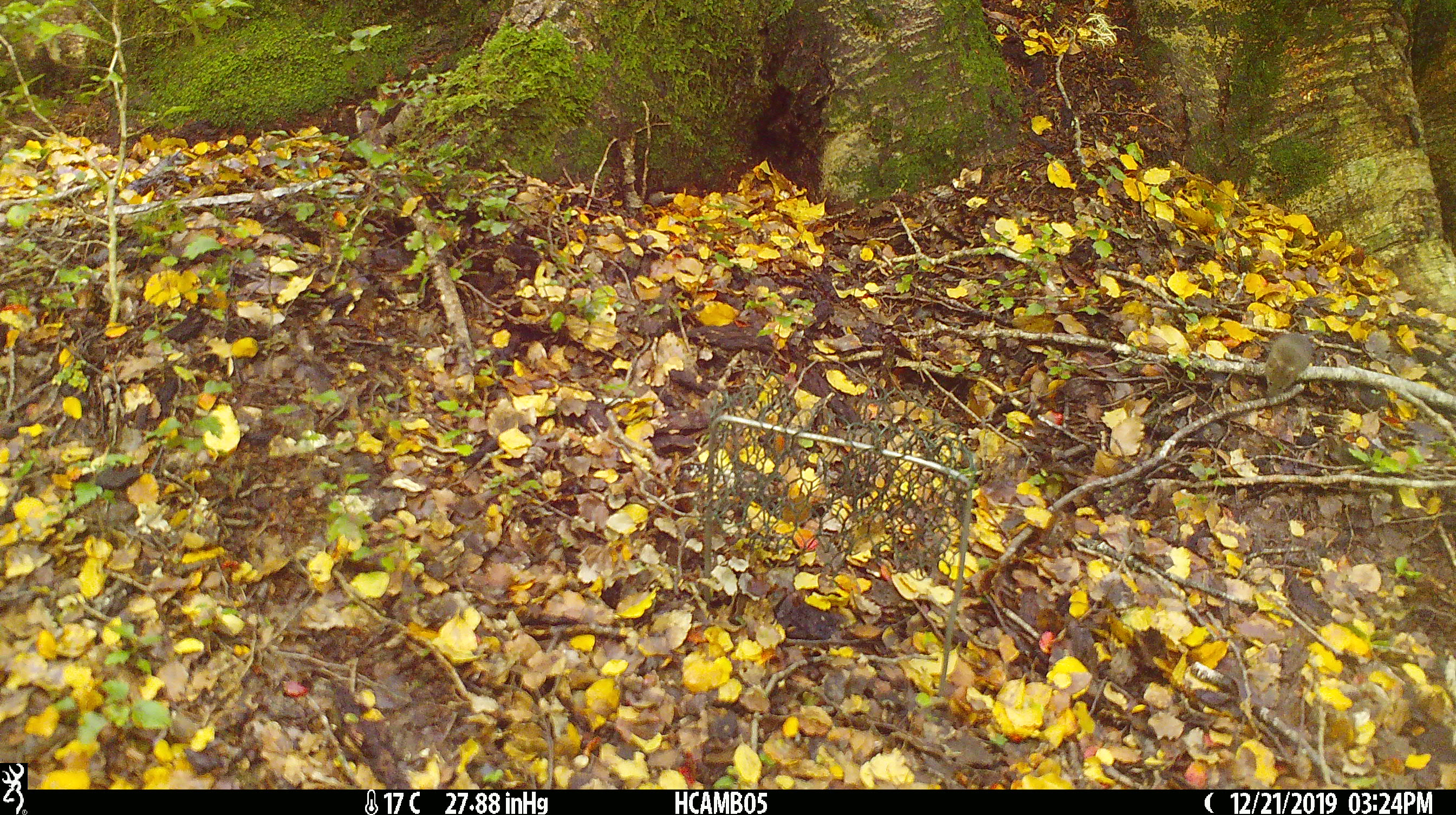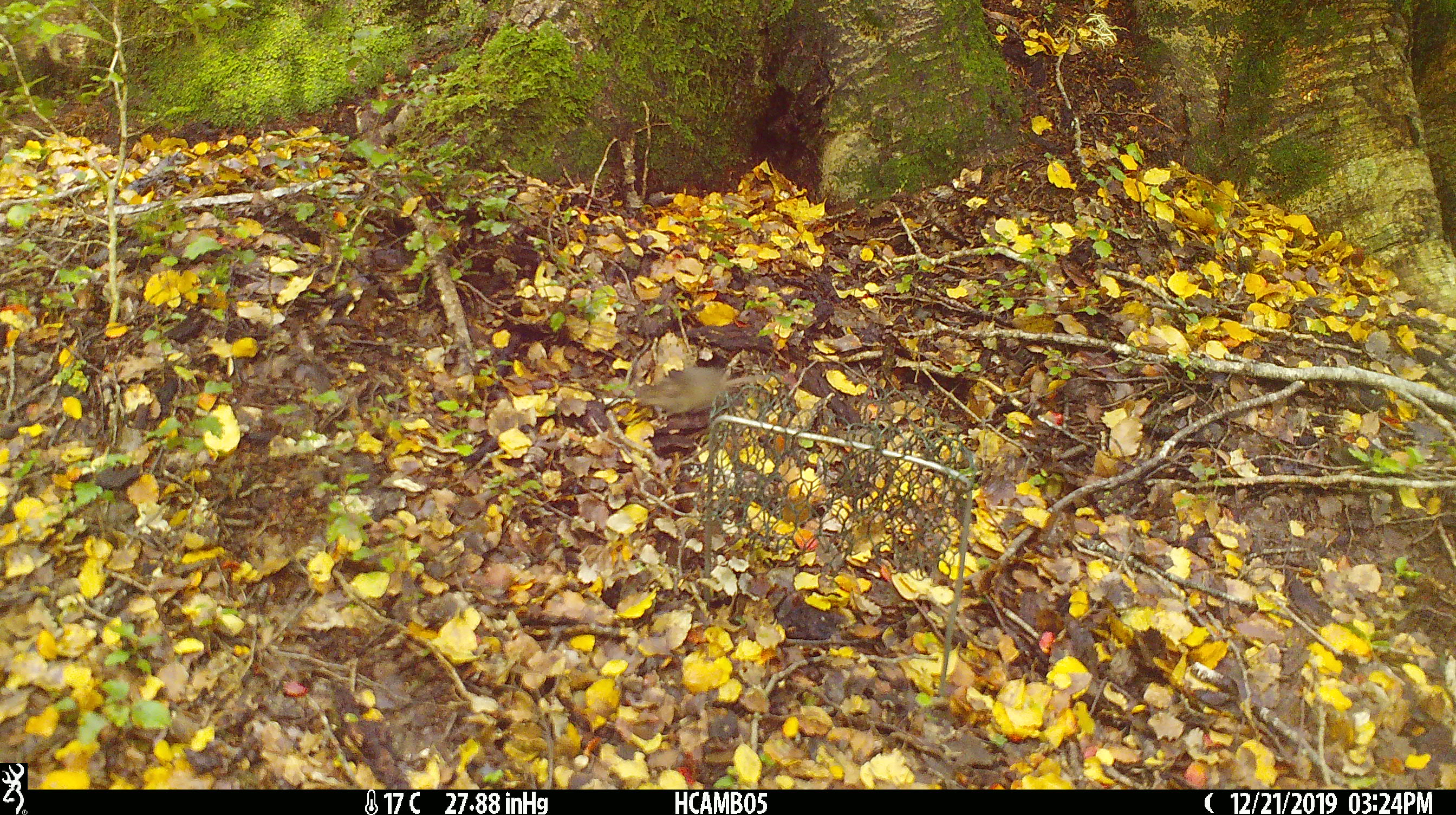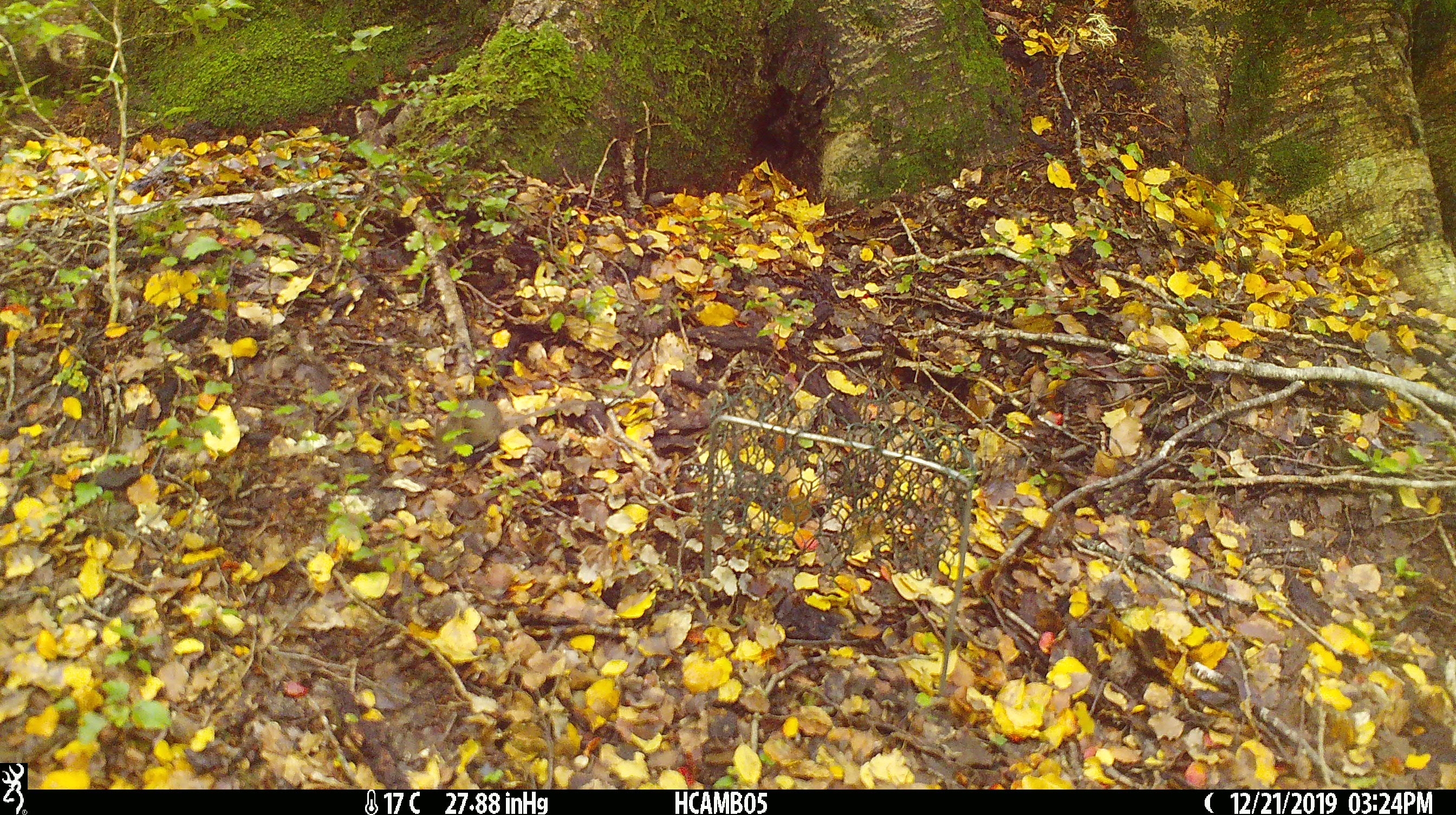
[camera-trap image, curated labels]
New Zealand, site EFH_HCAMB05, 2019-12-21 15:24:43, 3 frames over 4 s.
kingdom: Animalia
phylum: Chordata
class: Mammalia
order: Rodentia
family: Muridae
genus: Mus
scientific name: Mus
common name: mouse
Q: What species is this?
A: Mouse (Mus).